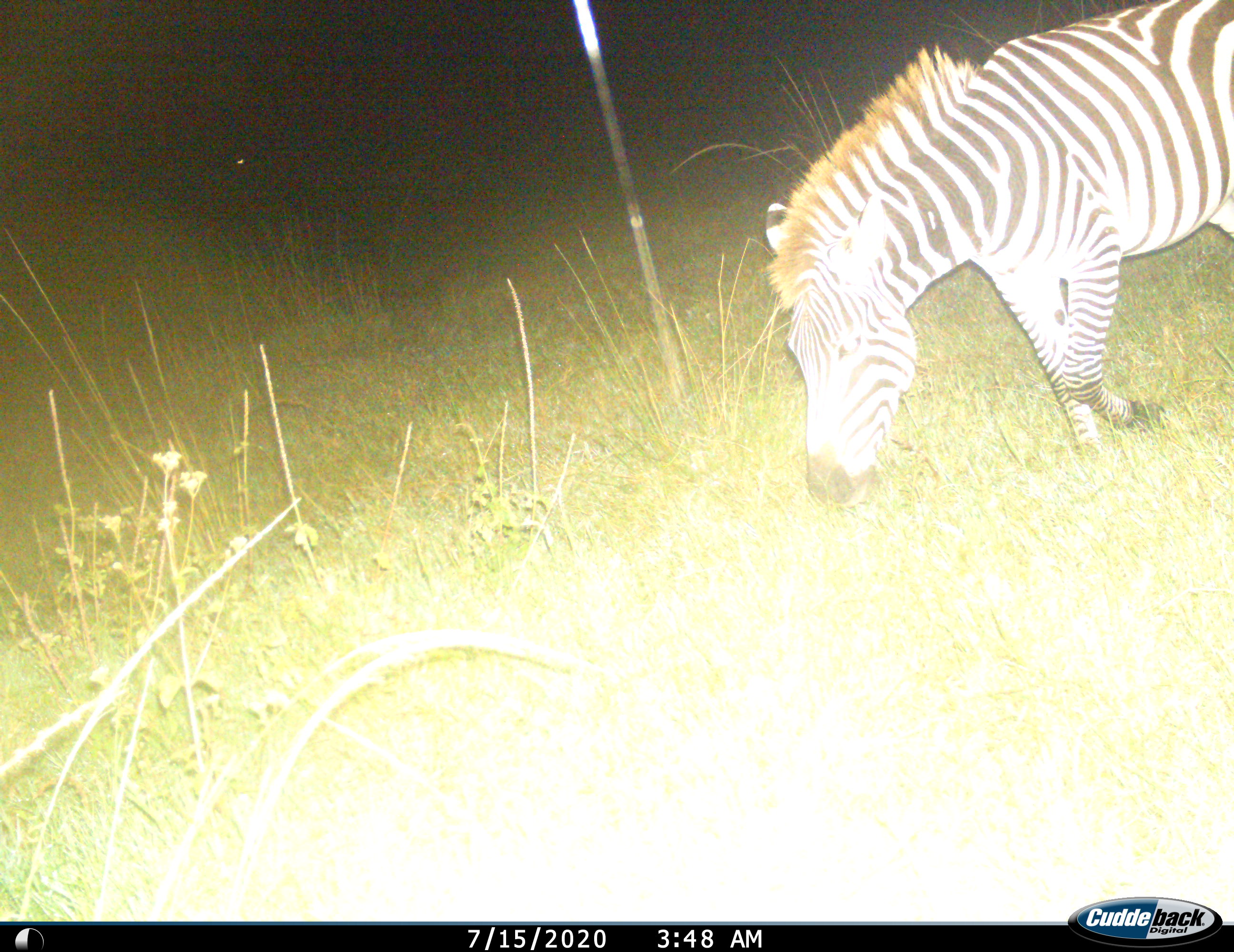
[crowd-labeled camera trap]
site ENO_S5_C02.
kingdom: Animalia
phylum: Chordata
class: Mammalia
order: Perissodactyla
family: Equidae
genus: Equus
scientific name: Equus quagga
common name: plains zebra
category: zebraplains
Zebraplains (plains zebra) (Equus quagga), count 1. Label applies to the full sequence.